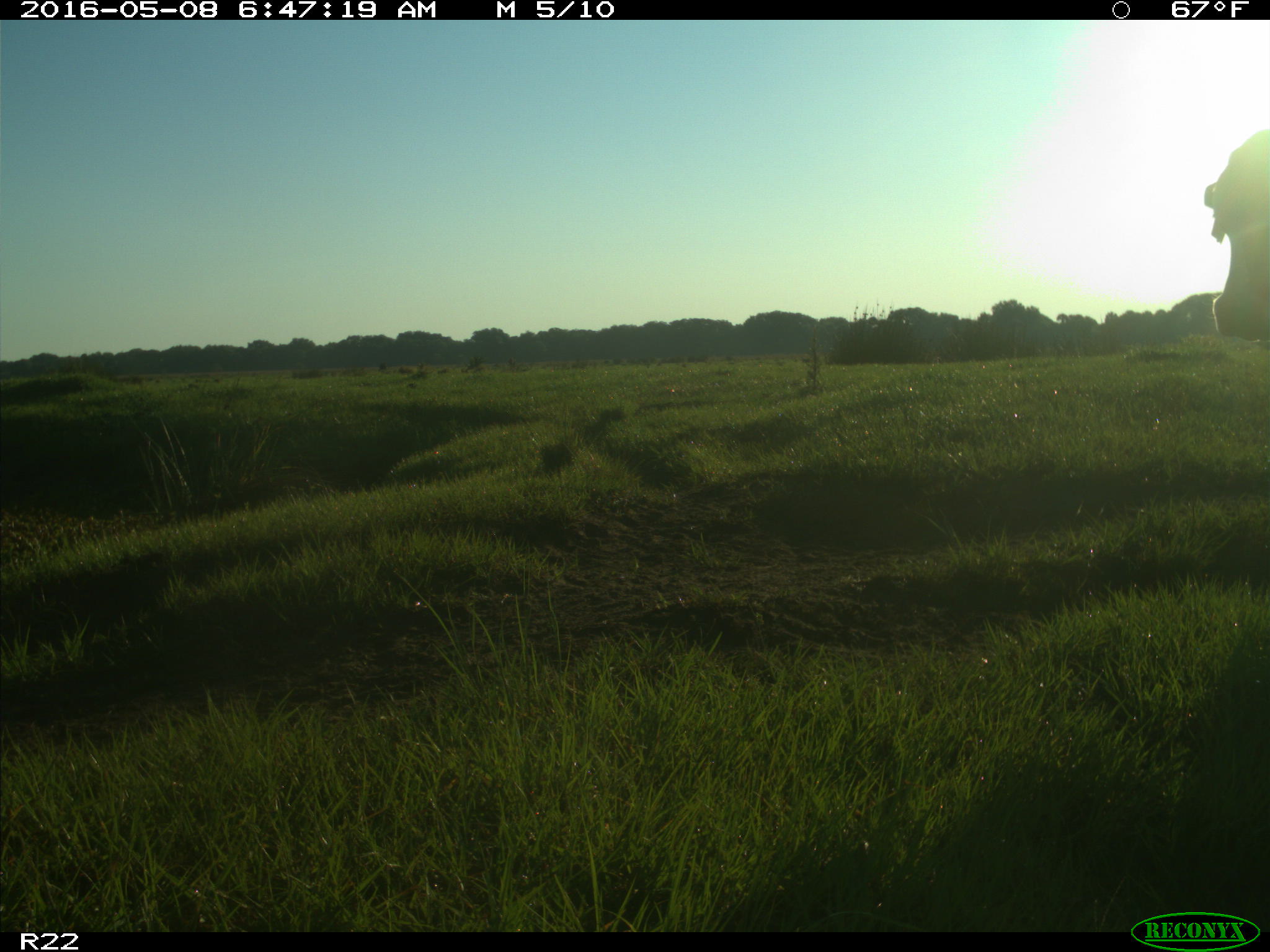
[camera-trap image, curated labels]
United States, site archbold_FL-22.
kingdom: Animalia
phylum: Chordata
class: Mammalia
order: Artiodactyla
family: Bovidae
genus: Bos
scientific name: Bos taurus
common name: domestic cow